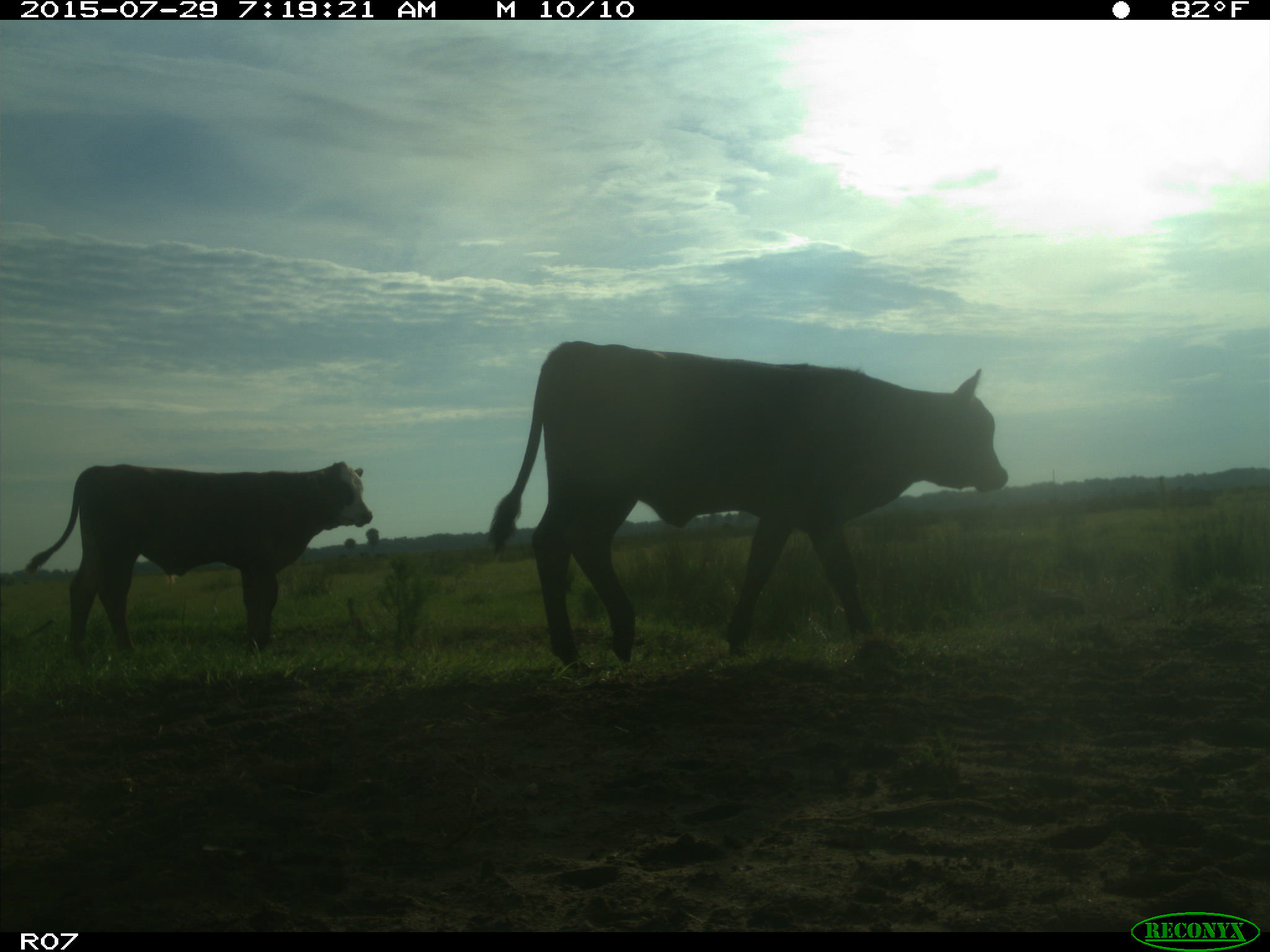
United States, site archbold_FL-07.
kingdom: Animalia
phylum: Chordata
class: Mammalia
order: Artiodactyla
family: Bovidae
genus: Bos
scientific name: Bos taurus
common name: domestic cow